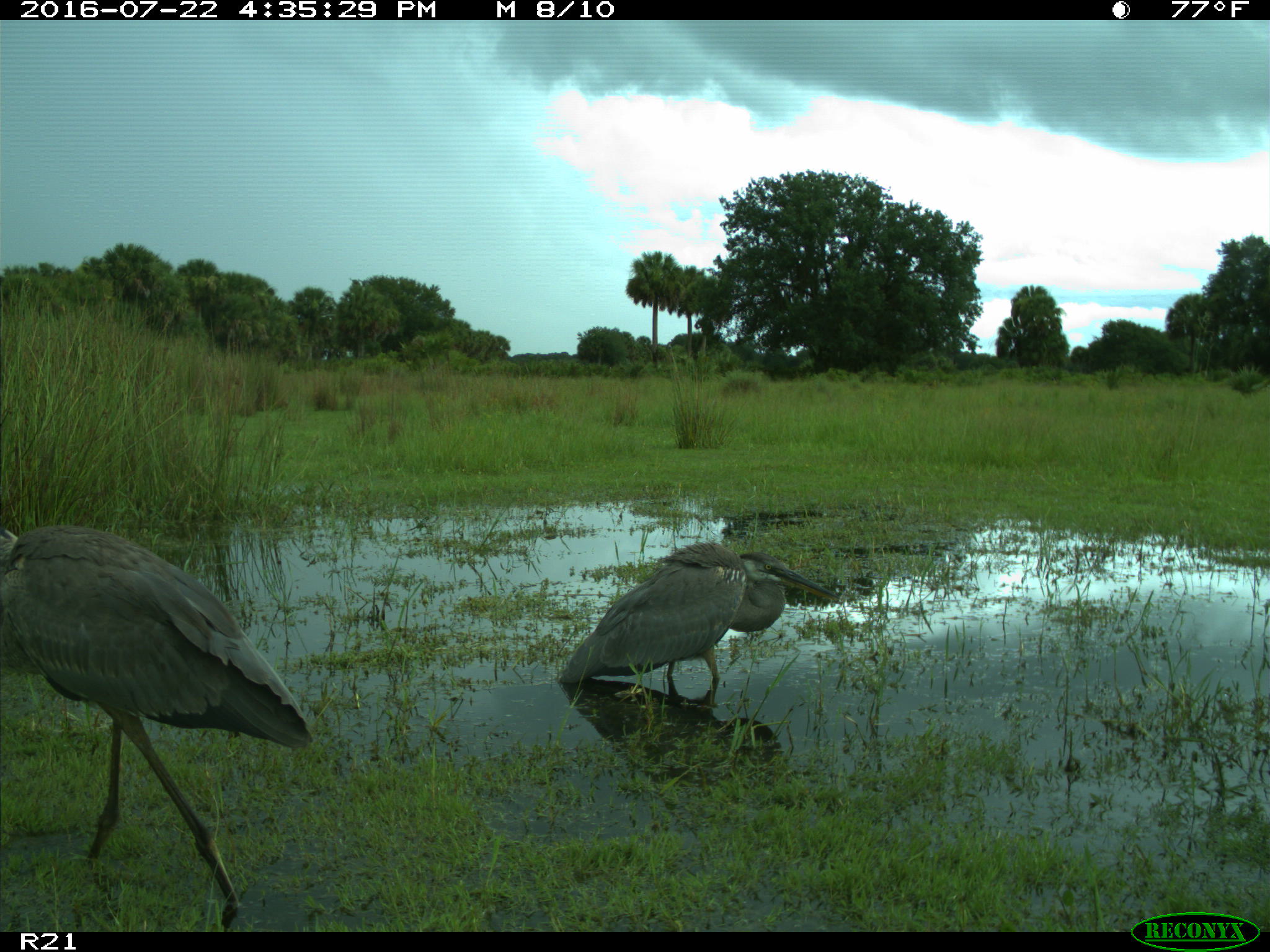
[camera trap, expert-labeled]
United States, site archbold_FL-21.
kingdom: Animalia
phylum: Chordata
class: Aves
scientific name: Aves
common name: birds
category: unidentified bird